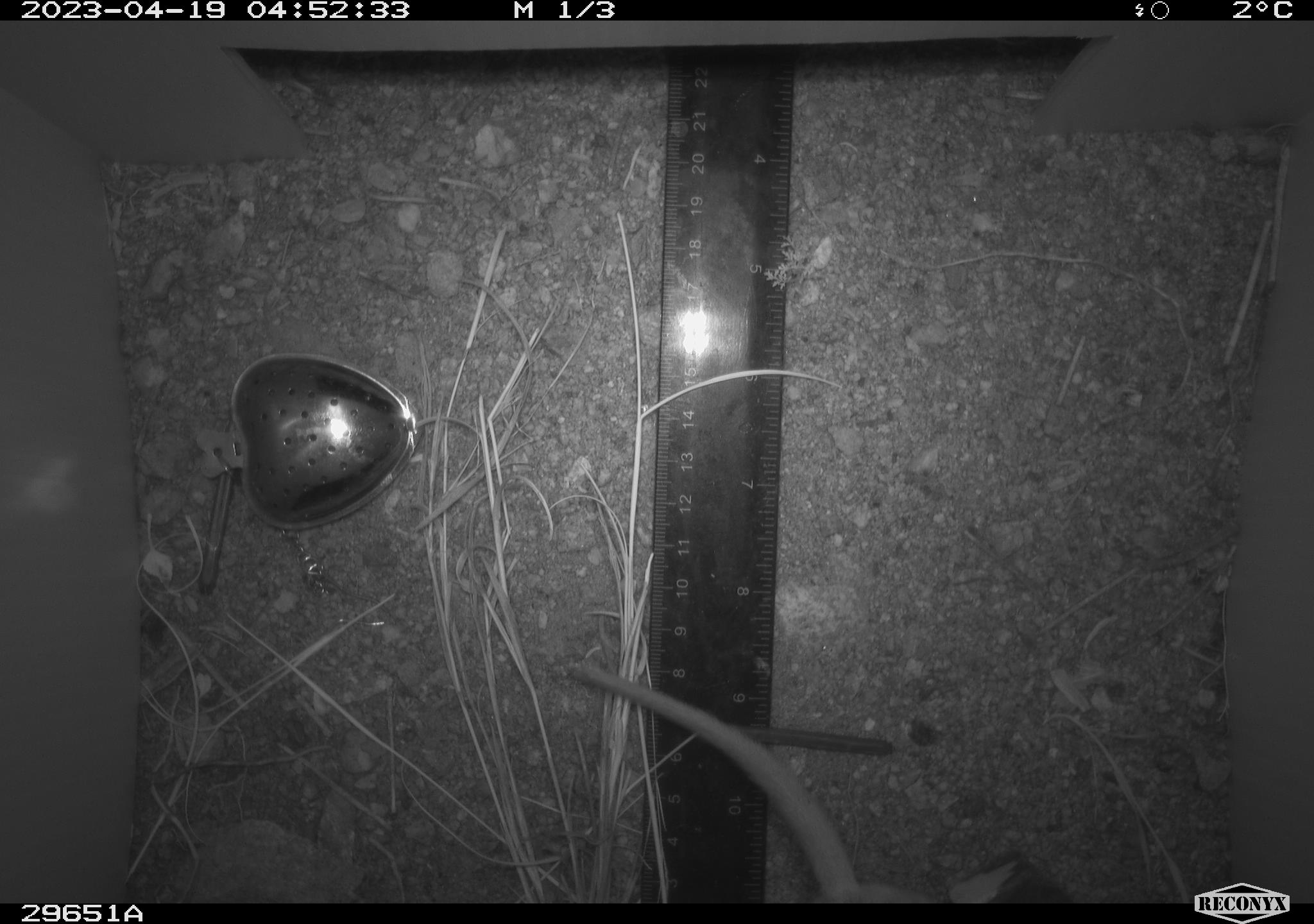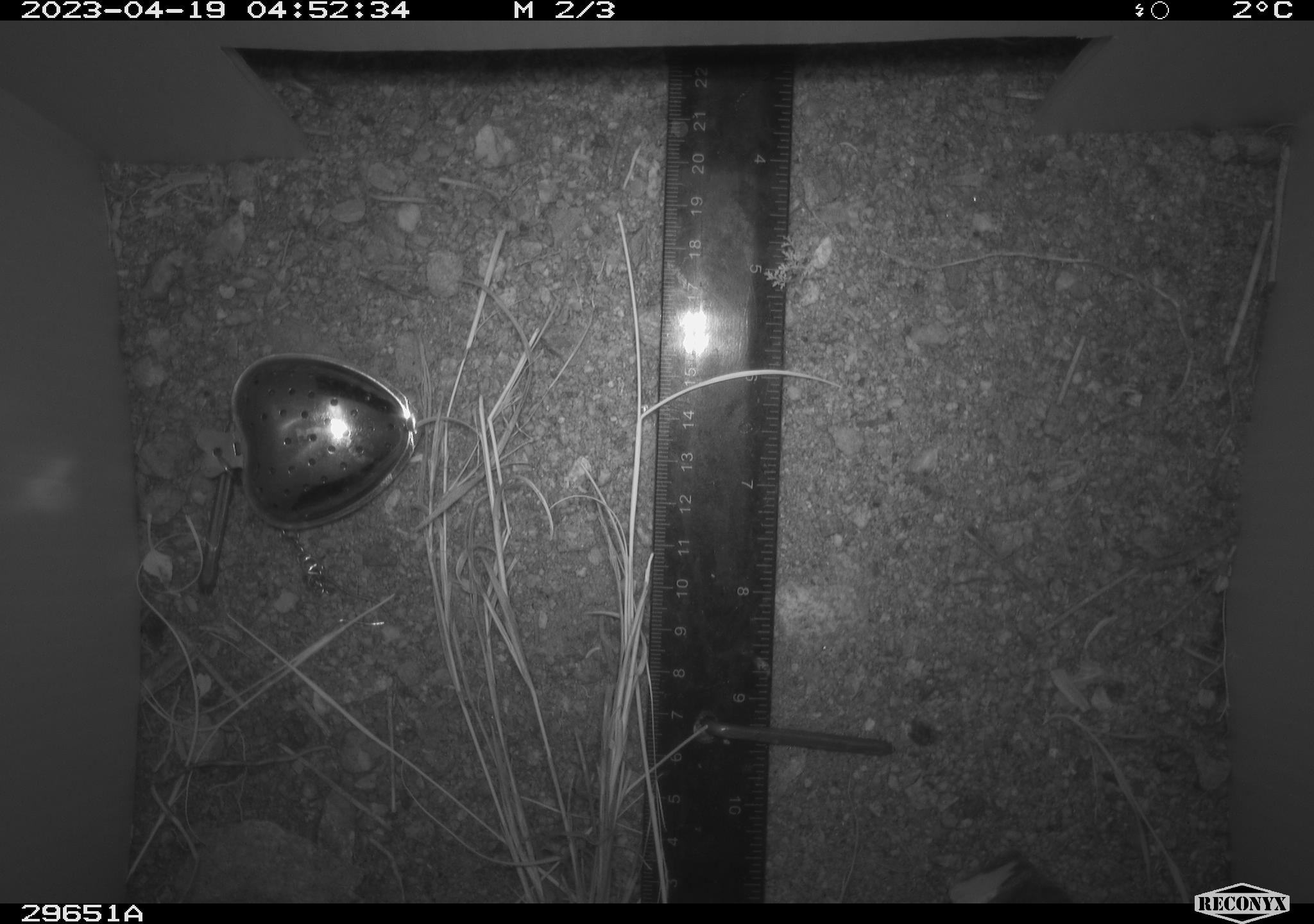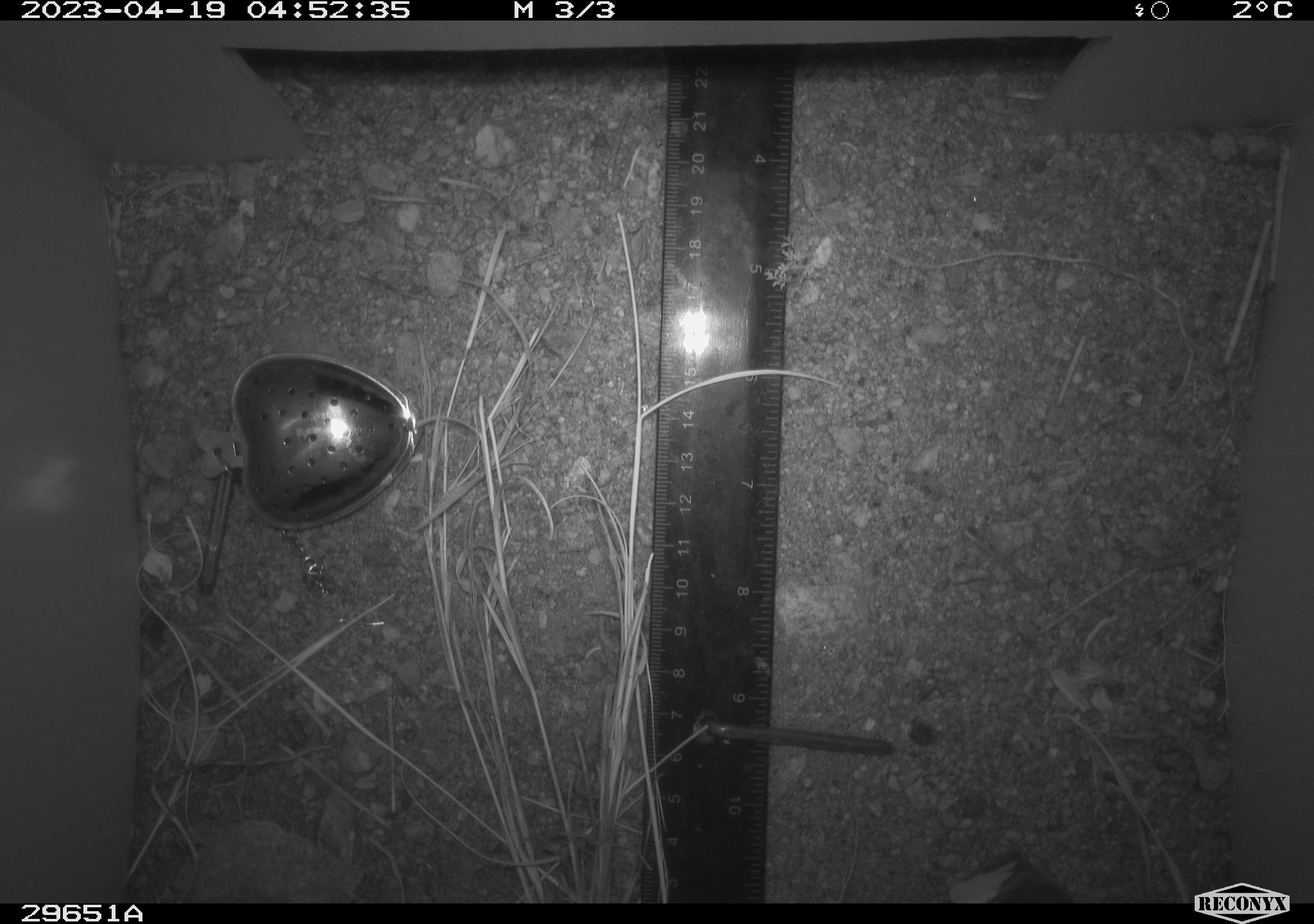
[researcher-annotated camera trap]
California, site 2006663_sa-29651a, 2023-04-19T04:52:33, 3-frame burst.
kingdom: Animalia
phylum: Chordata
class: Mammalia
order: Rodentia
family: Cricetidae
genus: Neotoma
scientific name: Neotoma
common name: pack rat or woodrat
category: neotoma species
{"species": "neotoma species (pack rat or woodrat) (Neotoma)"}